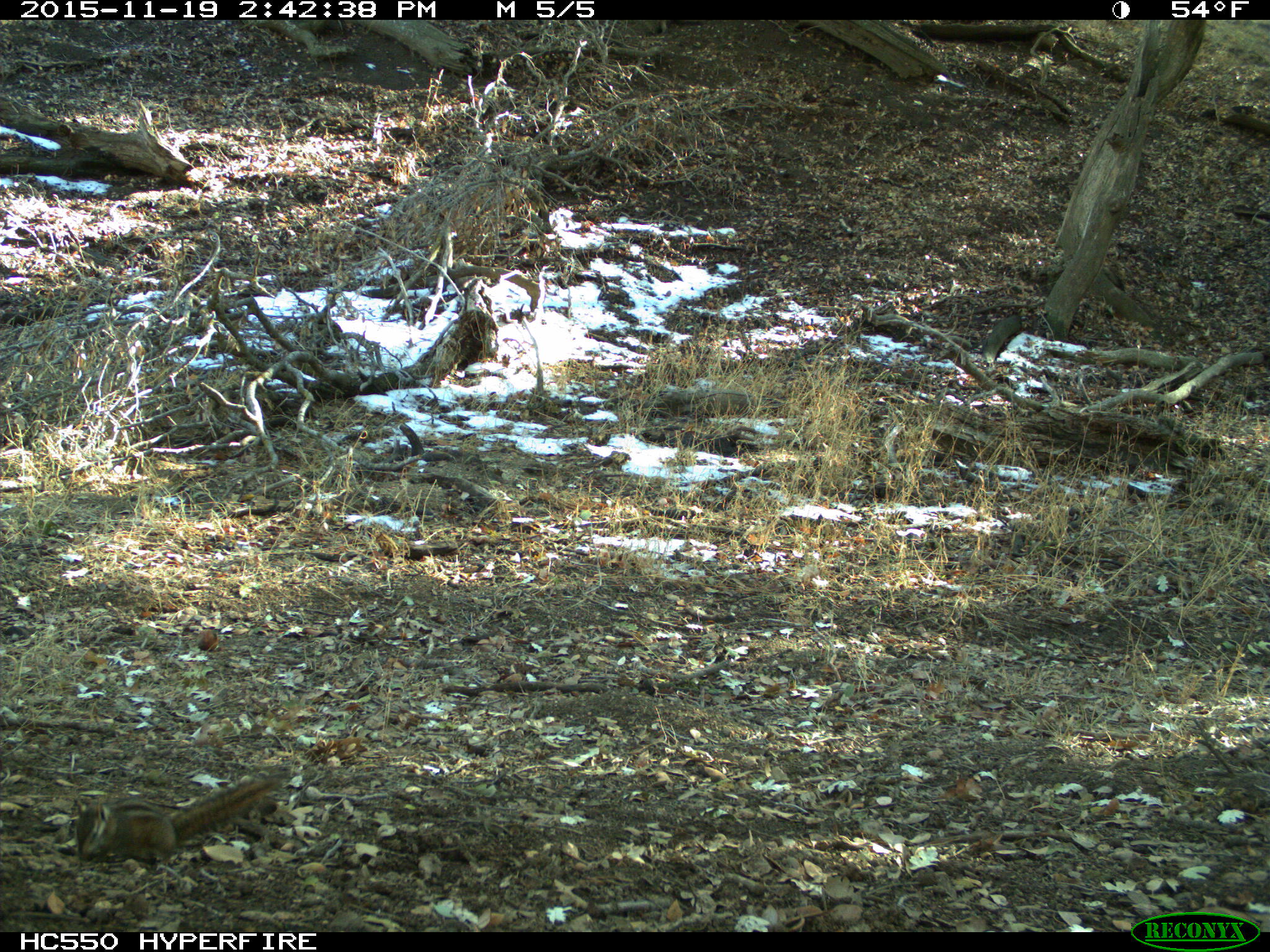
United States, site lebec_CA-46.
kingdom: Animalia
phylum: Chordata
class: Mammalia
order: Rodentia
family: Sciuridae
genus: Tamias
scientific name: Tamias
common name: chipmunk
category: unidentified chipmunk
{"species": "unidentified chipmunk (chipmunk) (Tamias)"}